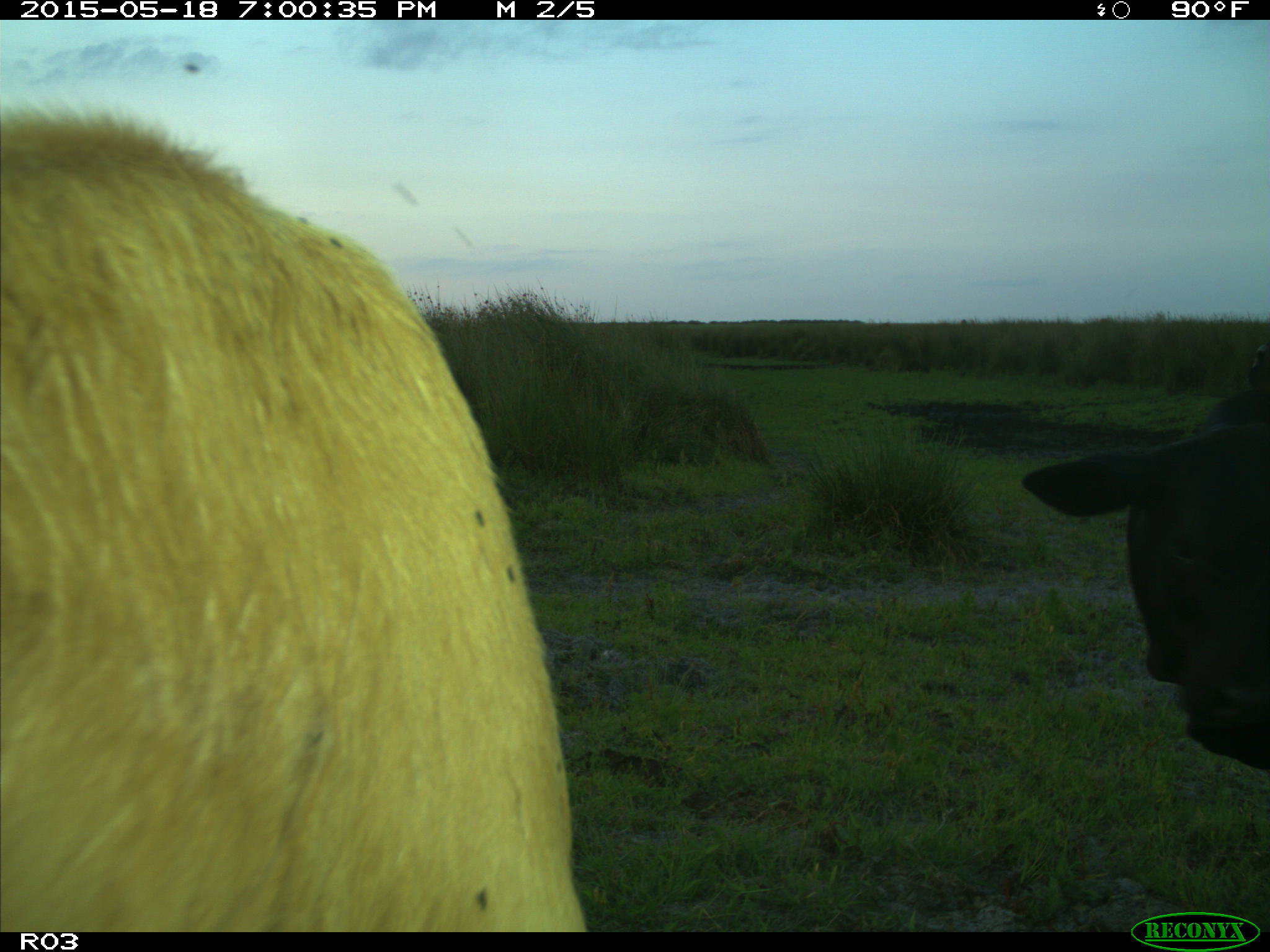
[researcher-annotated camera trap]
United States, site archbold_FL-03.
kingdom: Animalia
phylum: Chordata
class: Mammalia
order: Artiodactyla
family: Bovidae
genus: Bos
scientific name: Bos taurus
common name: domestic cow